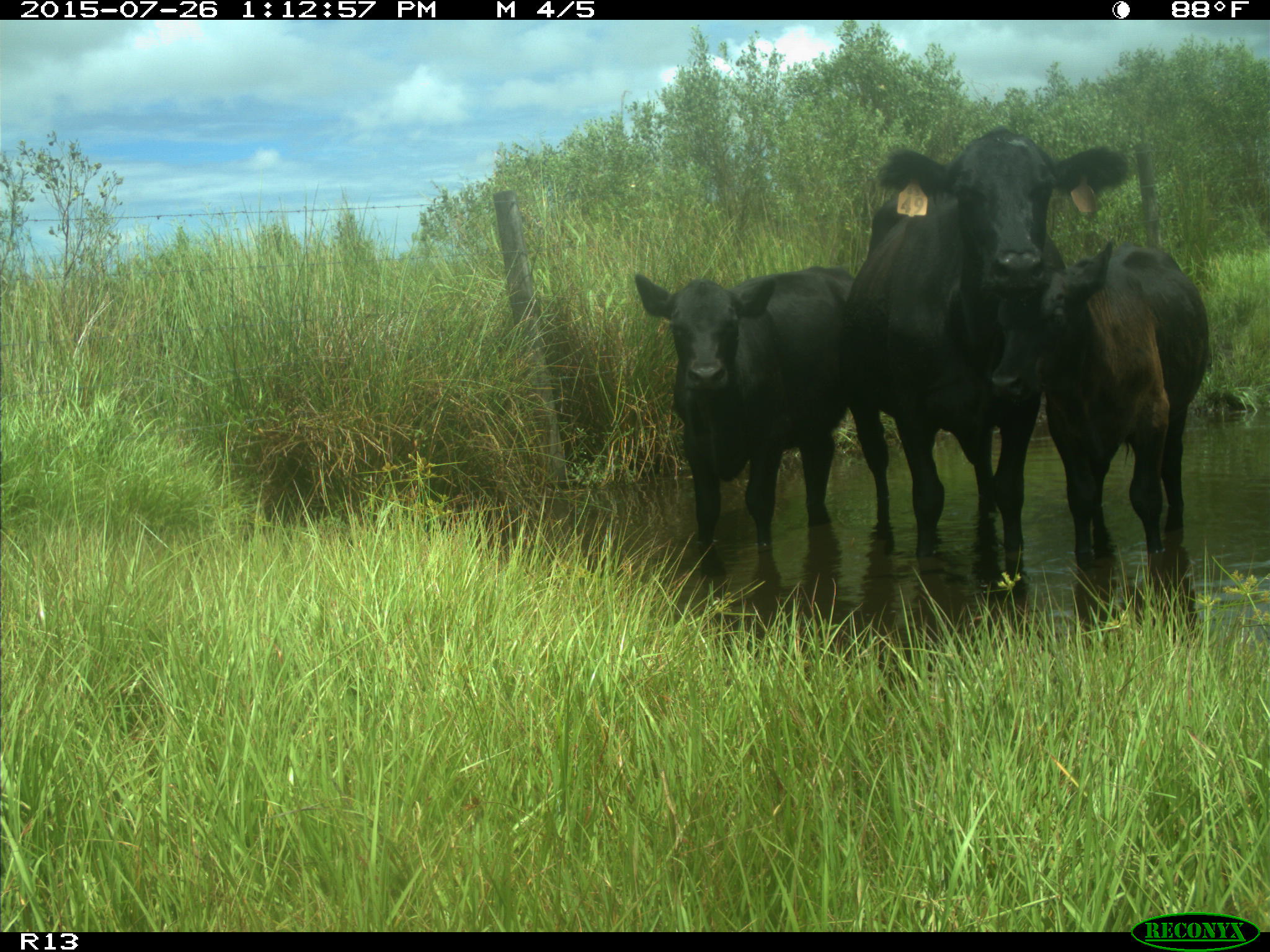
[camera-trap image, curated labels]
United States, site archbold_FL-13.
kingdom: Animalia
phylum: Chordata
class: Mammalia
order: Artiodactyla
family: Bovidae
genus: Bos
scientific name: Bos taurus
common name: domestic cow